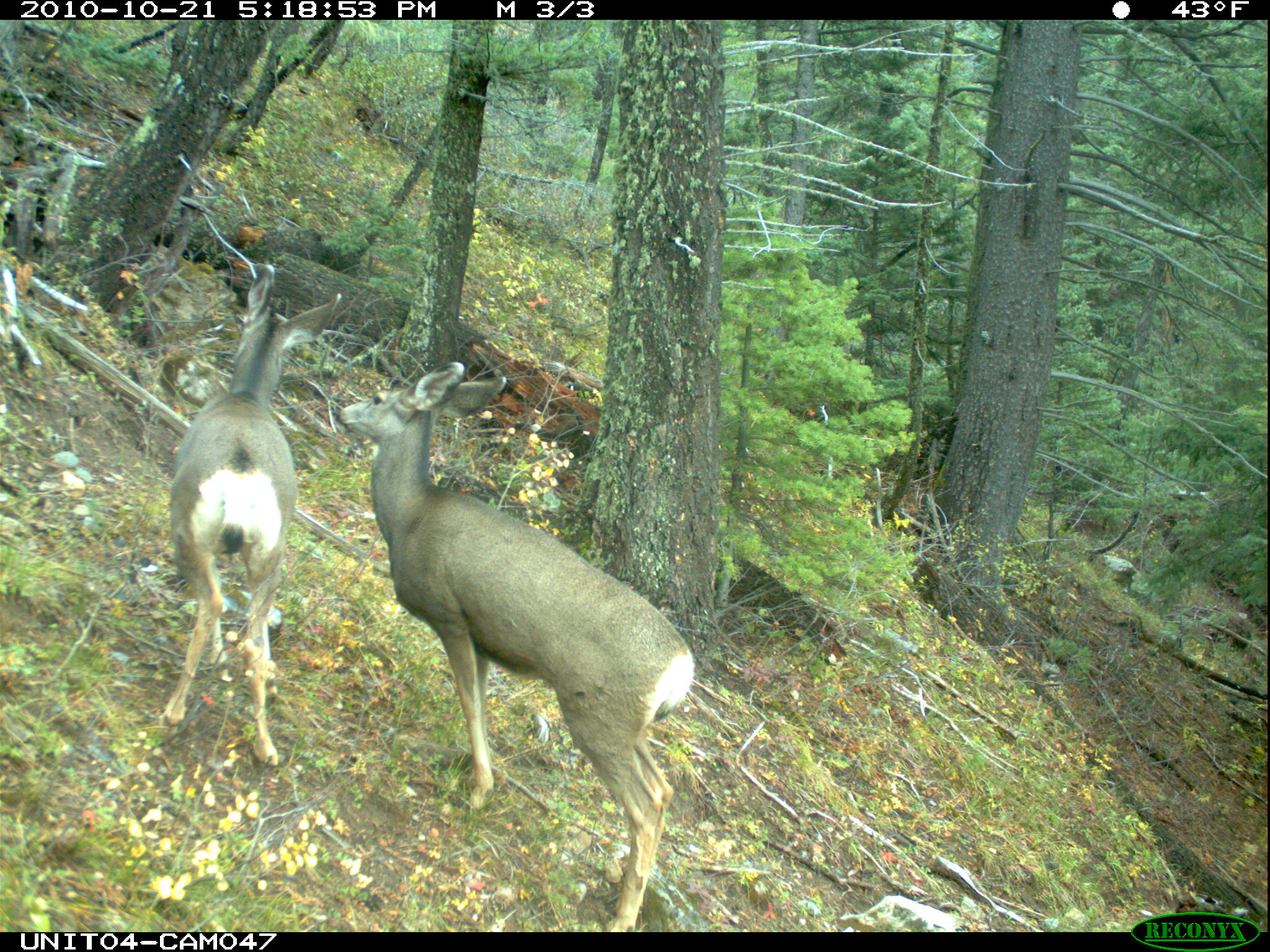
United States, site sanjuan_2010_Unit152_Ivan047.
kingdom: Animalia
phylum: Chordata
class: Mammalia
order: Artiodactyla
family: Cervidae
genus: Odocoileus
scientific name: Odocoileus hemionus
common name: mule deer